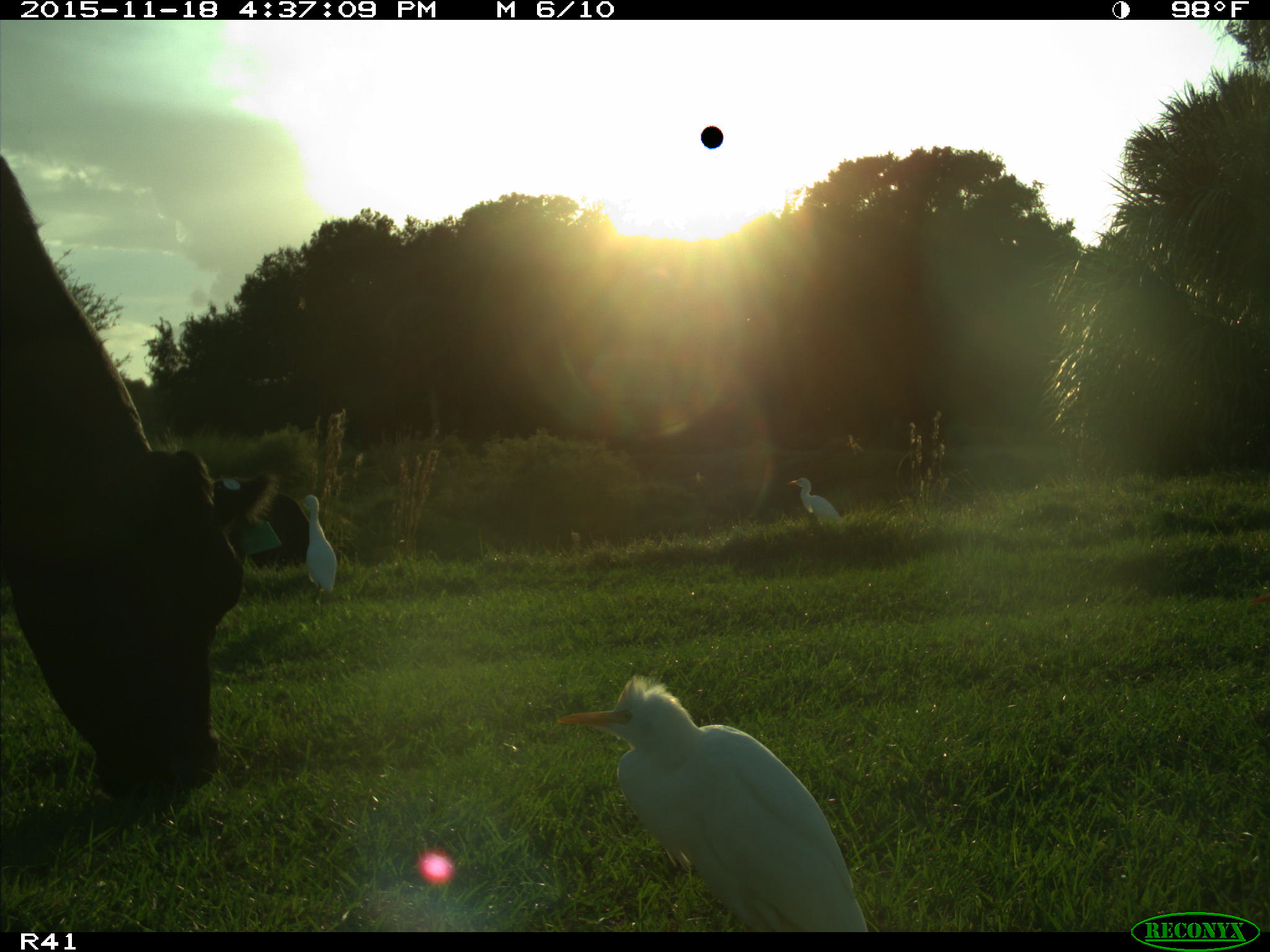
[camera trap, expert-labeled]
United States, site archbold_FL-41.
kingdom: Animalia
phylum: Chordata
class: Mammalia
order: Artiodactyla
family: Bovidae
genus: Bos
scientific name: Bos taurus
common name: domestic cow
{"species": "Bos taurus (domestic cow)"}